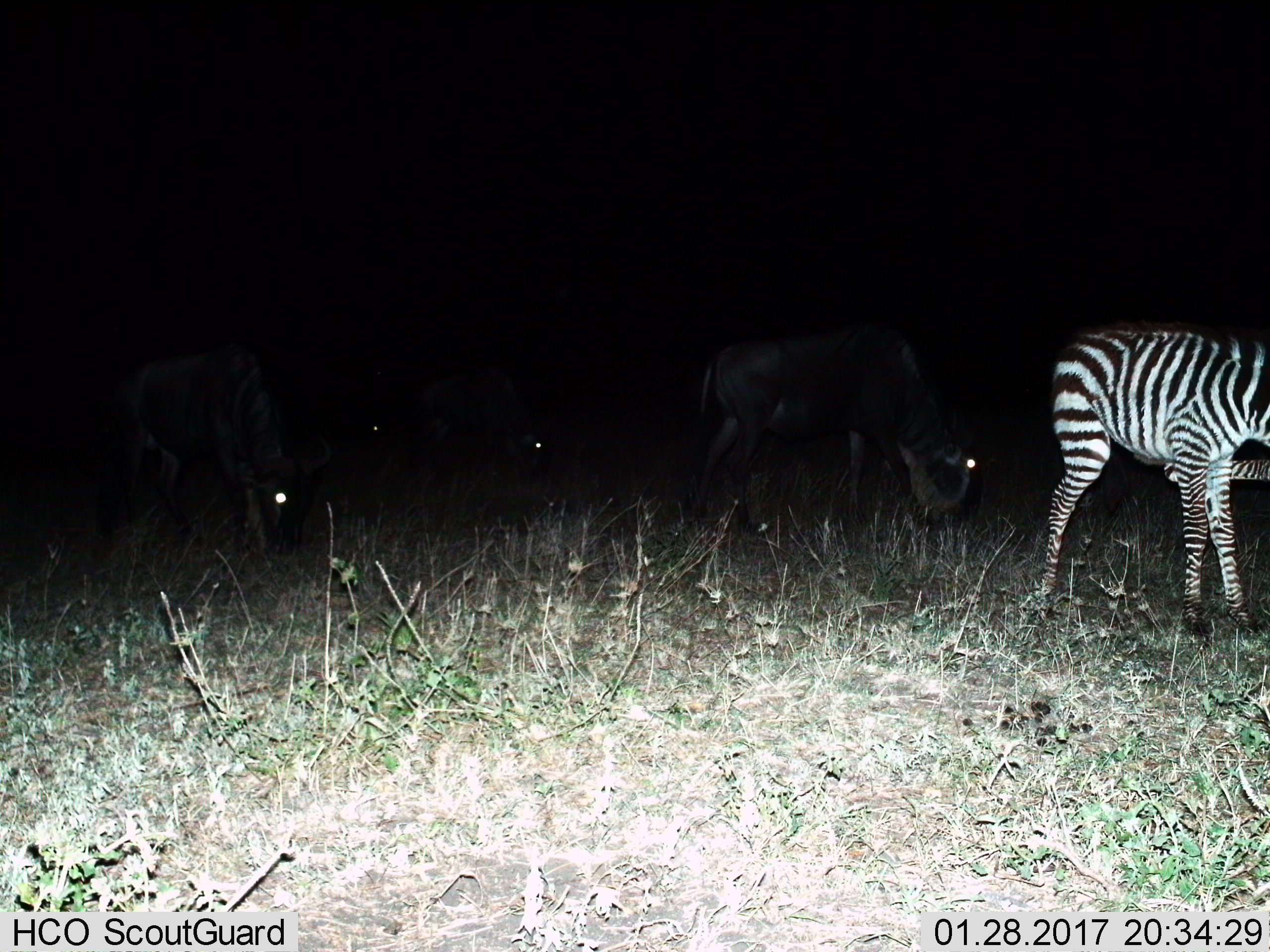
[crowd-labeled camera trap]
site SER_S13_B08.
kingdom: Animalia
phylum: Chordata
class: Mammalia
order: Artiodactyla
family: Bovidae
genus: Connochaetes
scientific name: Connochaetes taurinus taurinus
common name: blue wildebeest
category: wildebeestblue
Wildebeestblue (blue wildebeest) (Connochaetes taurinus taurinus), count 3. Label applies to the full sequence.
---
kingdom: Animalia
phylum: Chordata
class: Mammalia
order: Perissodactyla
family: Equidae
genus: Equus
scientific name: Equus quagga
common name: plains zebra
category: zebraplains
Zebraplains (plains zebra) (Equus quagga), count 1. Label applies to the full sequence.